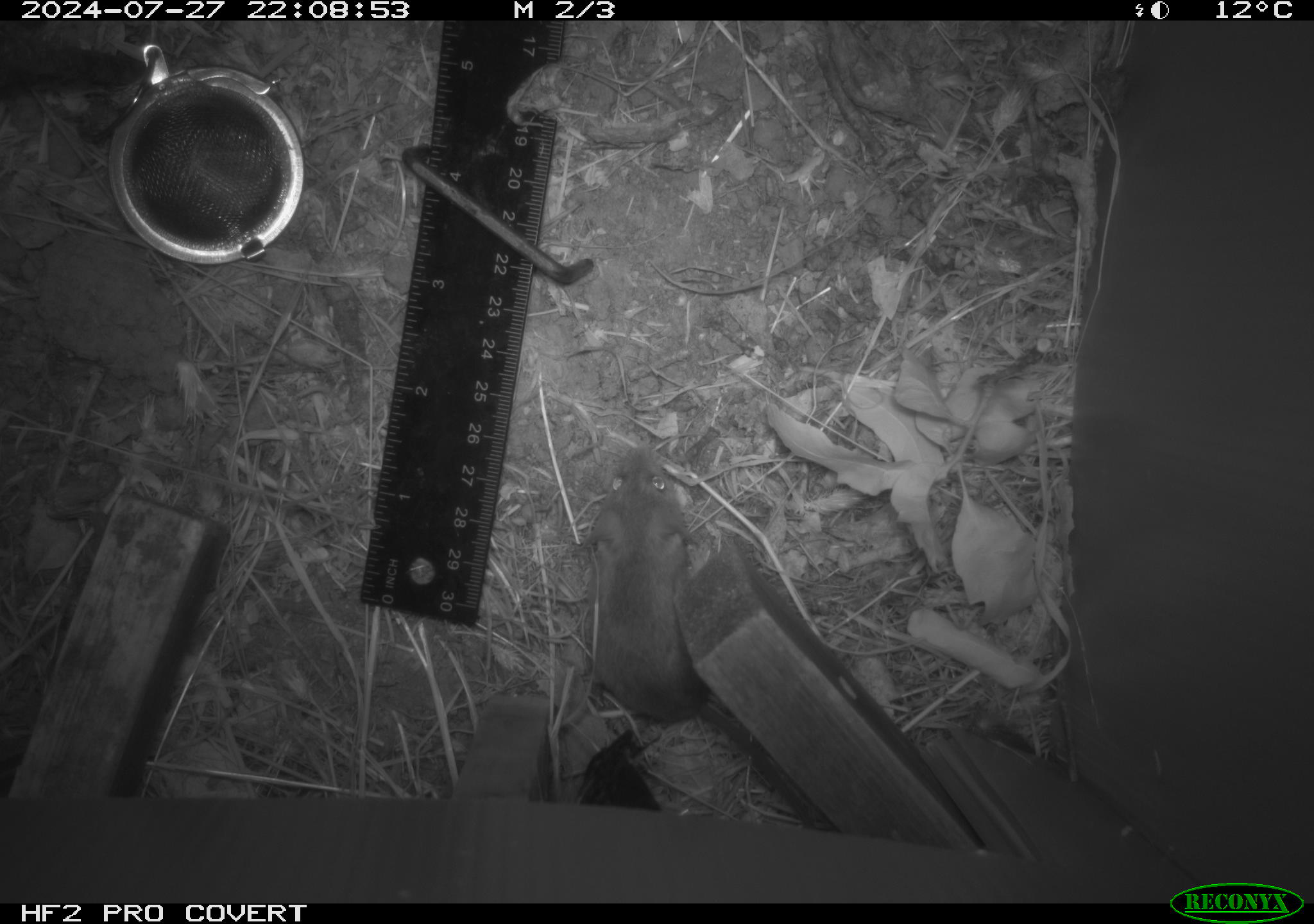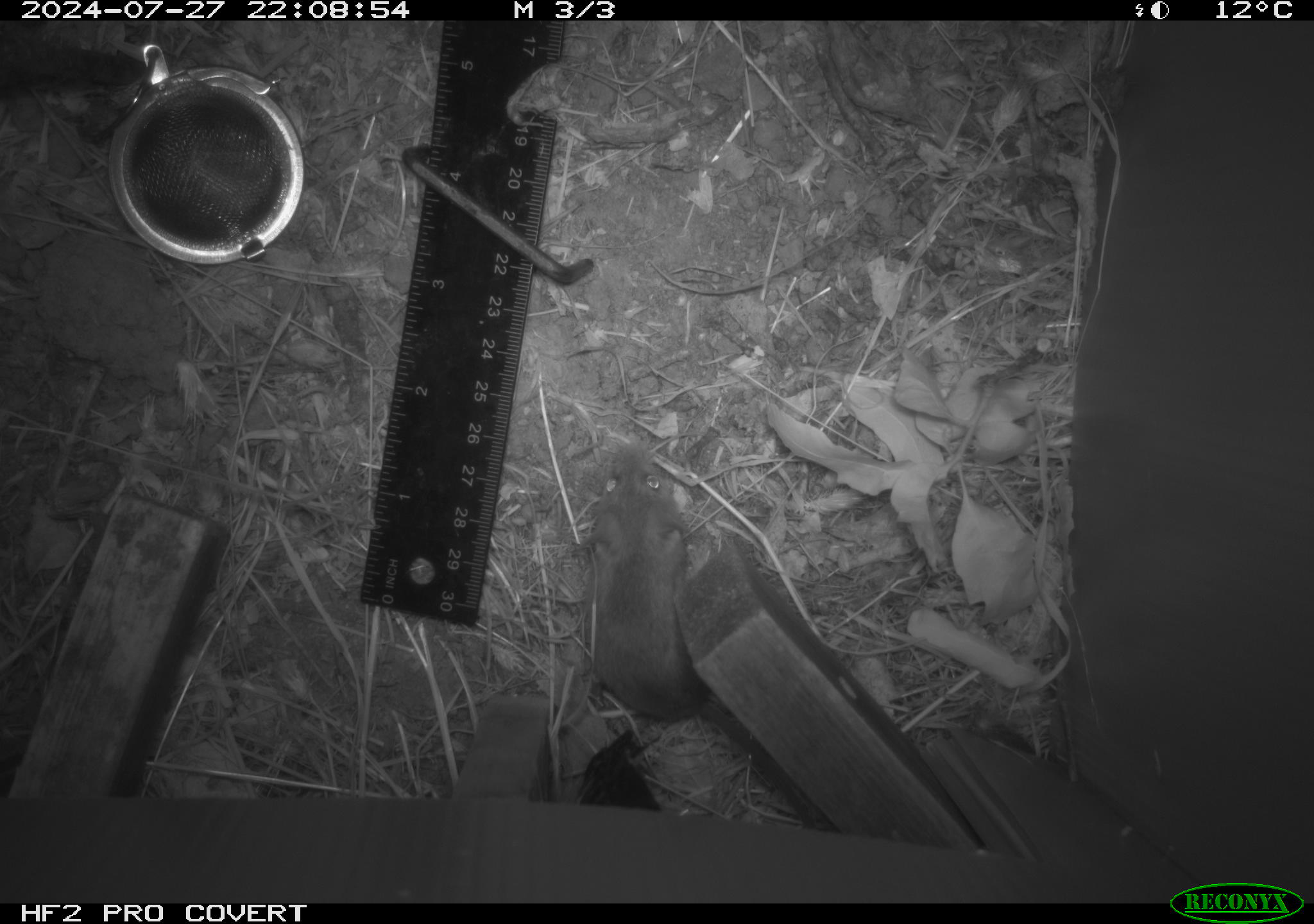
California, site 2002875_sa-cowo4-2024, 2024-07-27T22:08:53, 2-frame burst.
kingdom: Animalia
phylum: Chordata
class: Mammalia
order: Rodentia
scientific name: Rodentia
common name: mouse species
Mouse species (Rodentia).